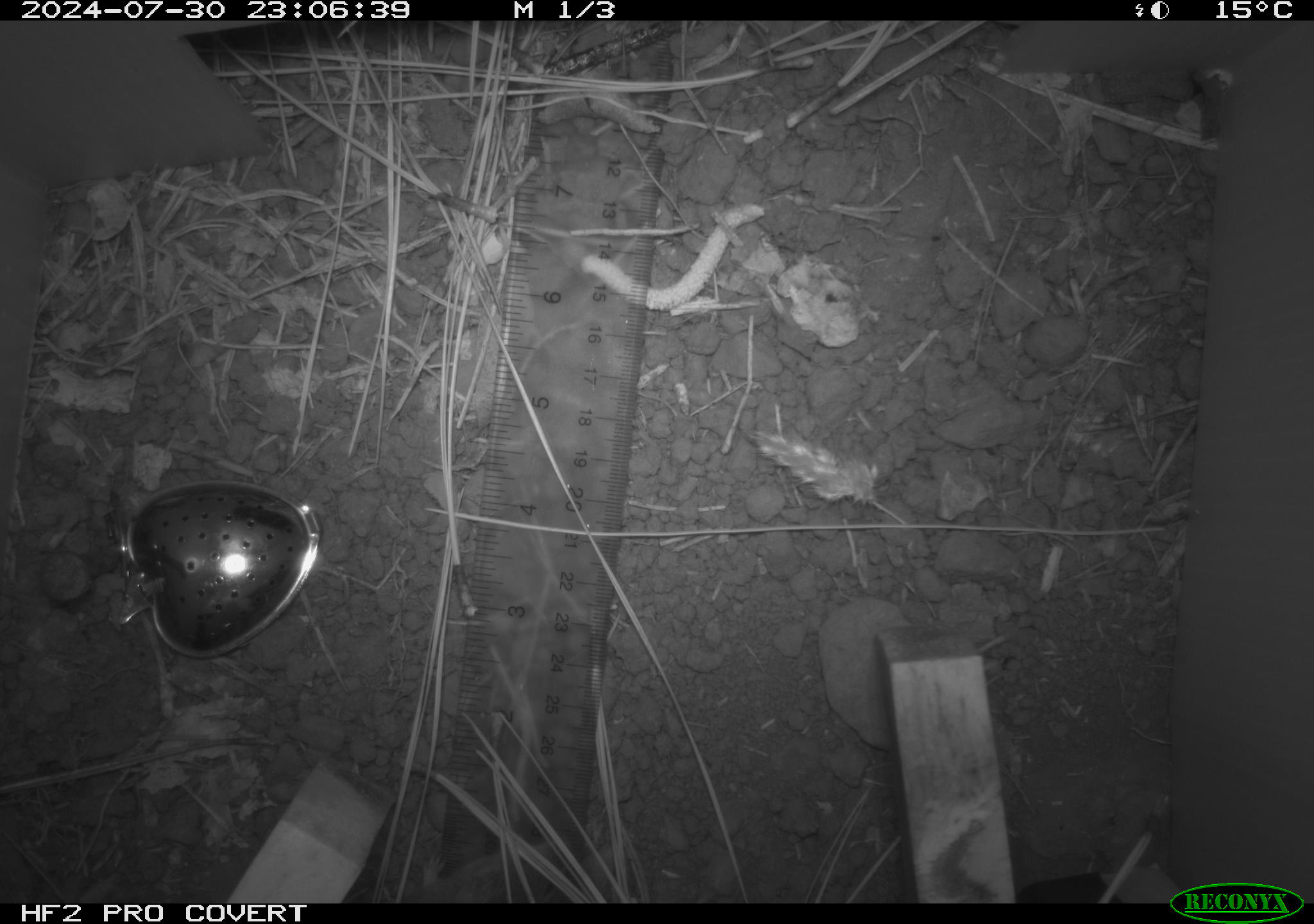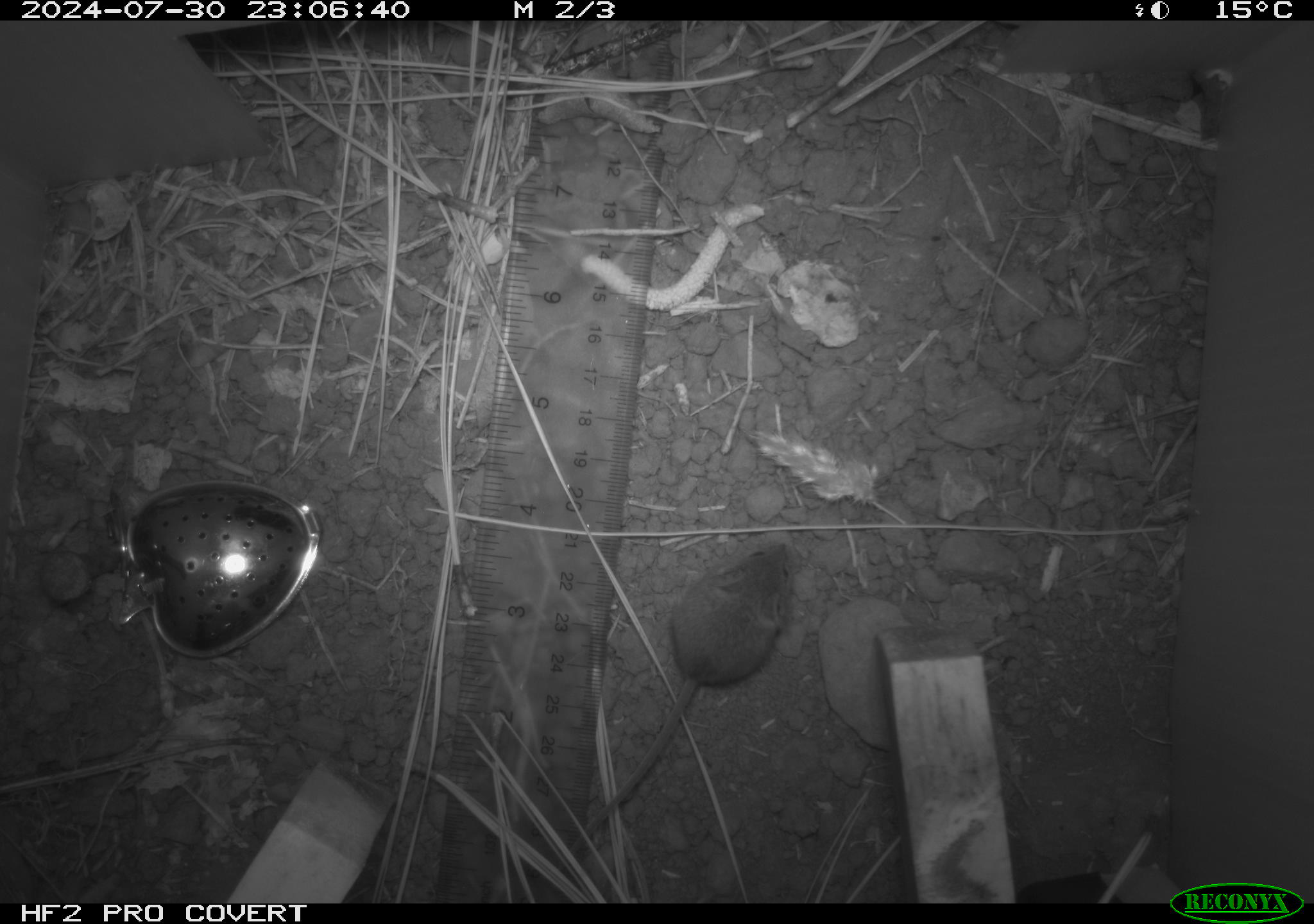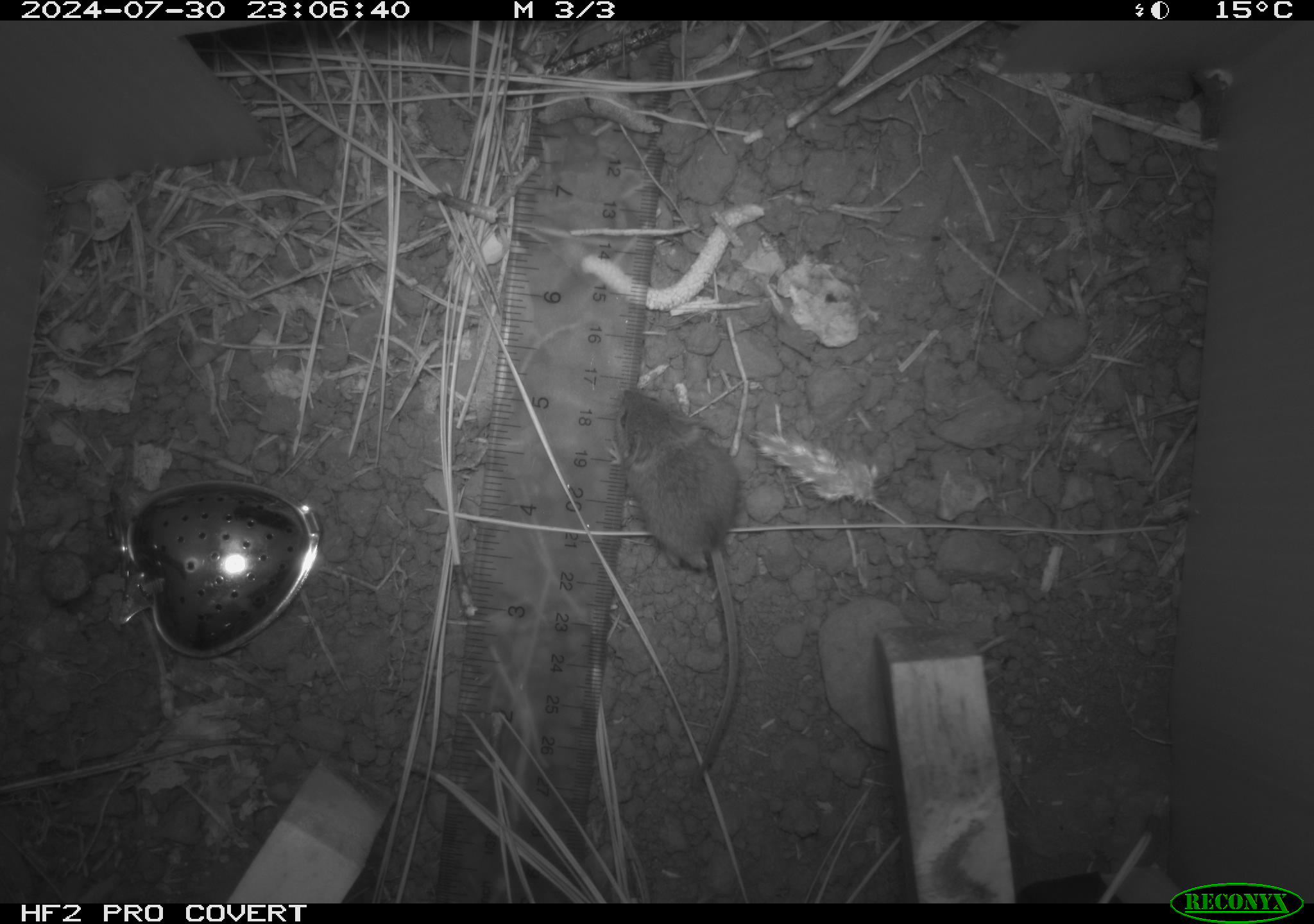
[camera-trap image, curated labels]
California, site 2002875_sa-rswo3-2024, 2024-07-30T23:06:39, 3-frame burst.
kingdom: Animalia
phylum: Chordata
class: Mammalia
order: Rodentia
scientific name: Rodentia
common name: mouse species